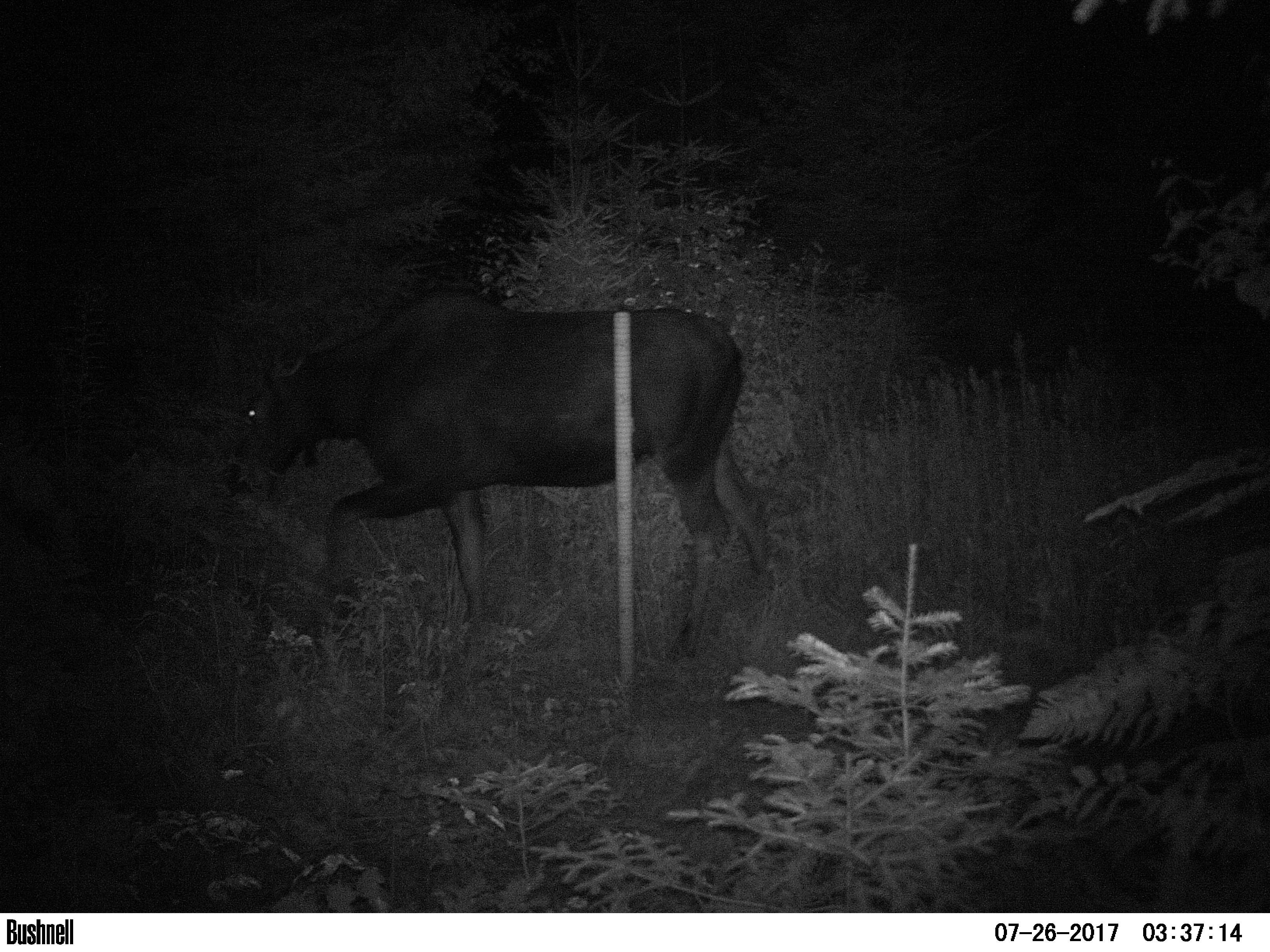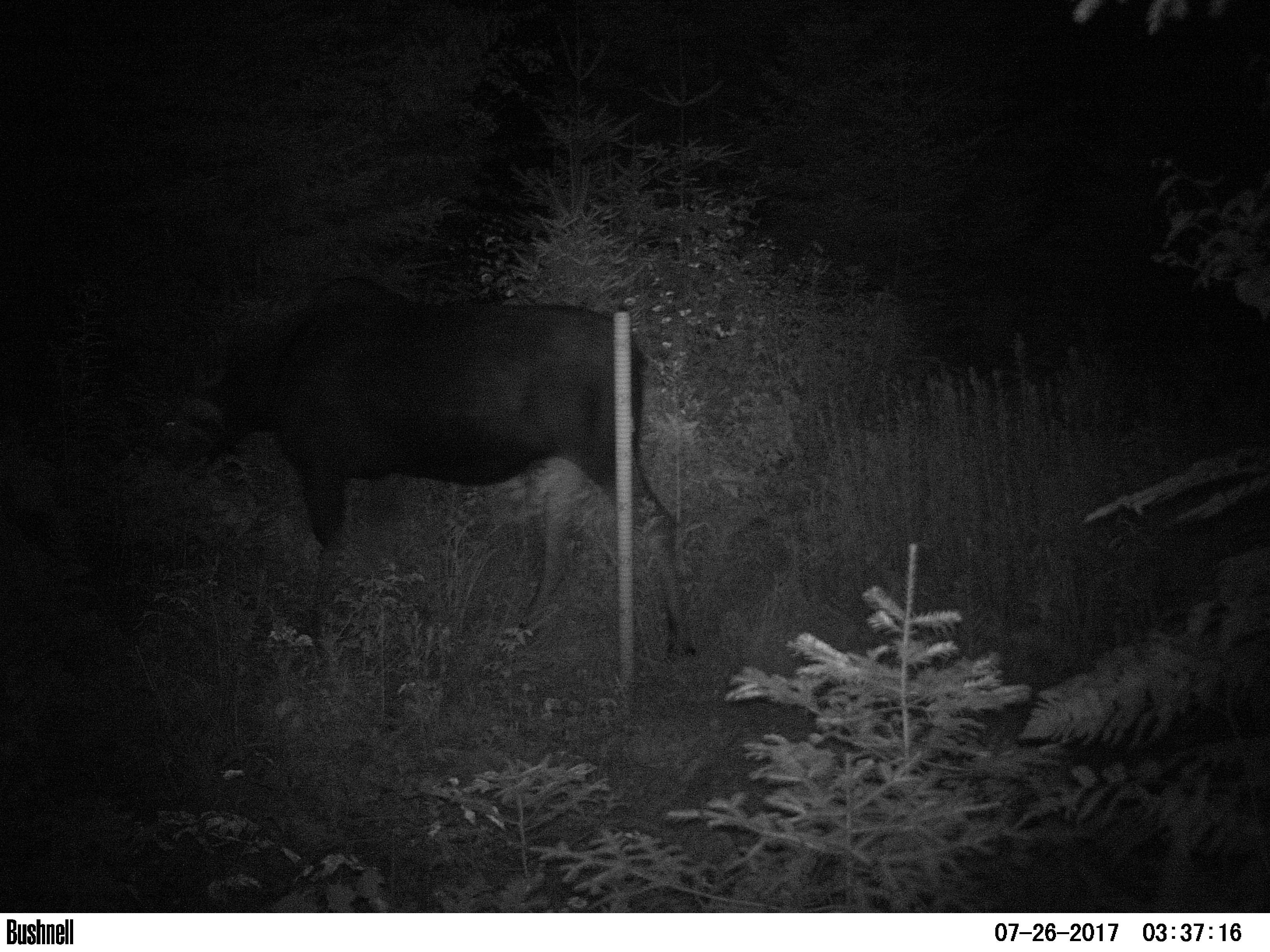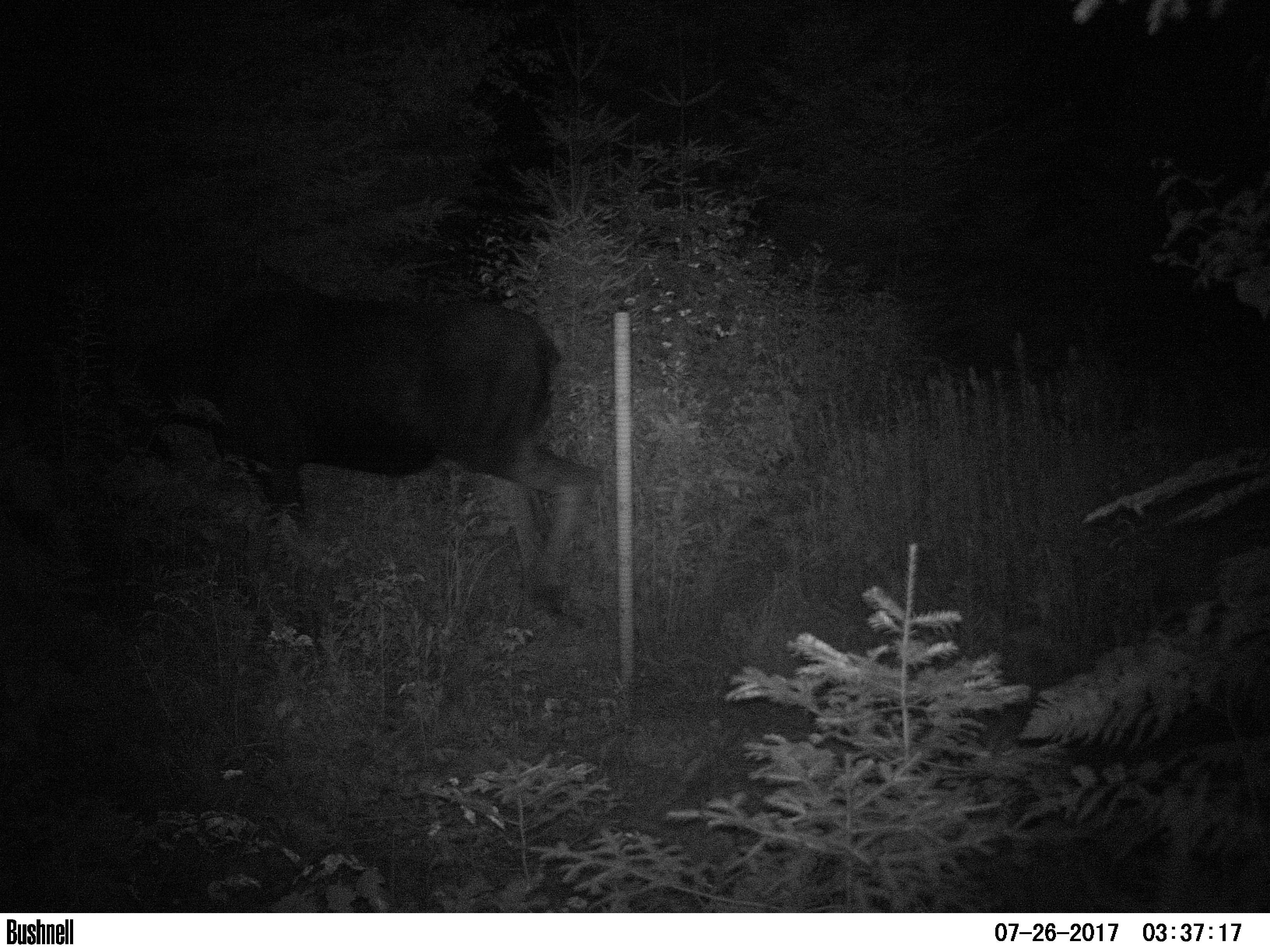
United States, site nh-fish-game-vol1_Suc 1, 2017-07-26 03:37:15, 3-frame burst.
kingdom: Animalia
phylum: Chordata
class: Mammalia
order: Artiodactyla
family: Cervidae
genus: Alces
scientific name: Alces alces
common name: moose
Moose (Alces alces).